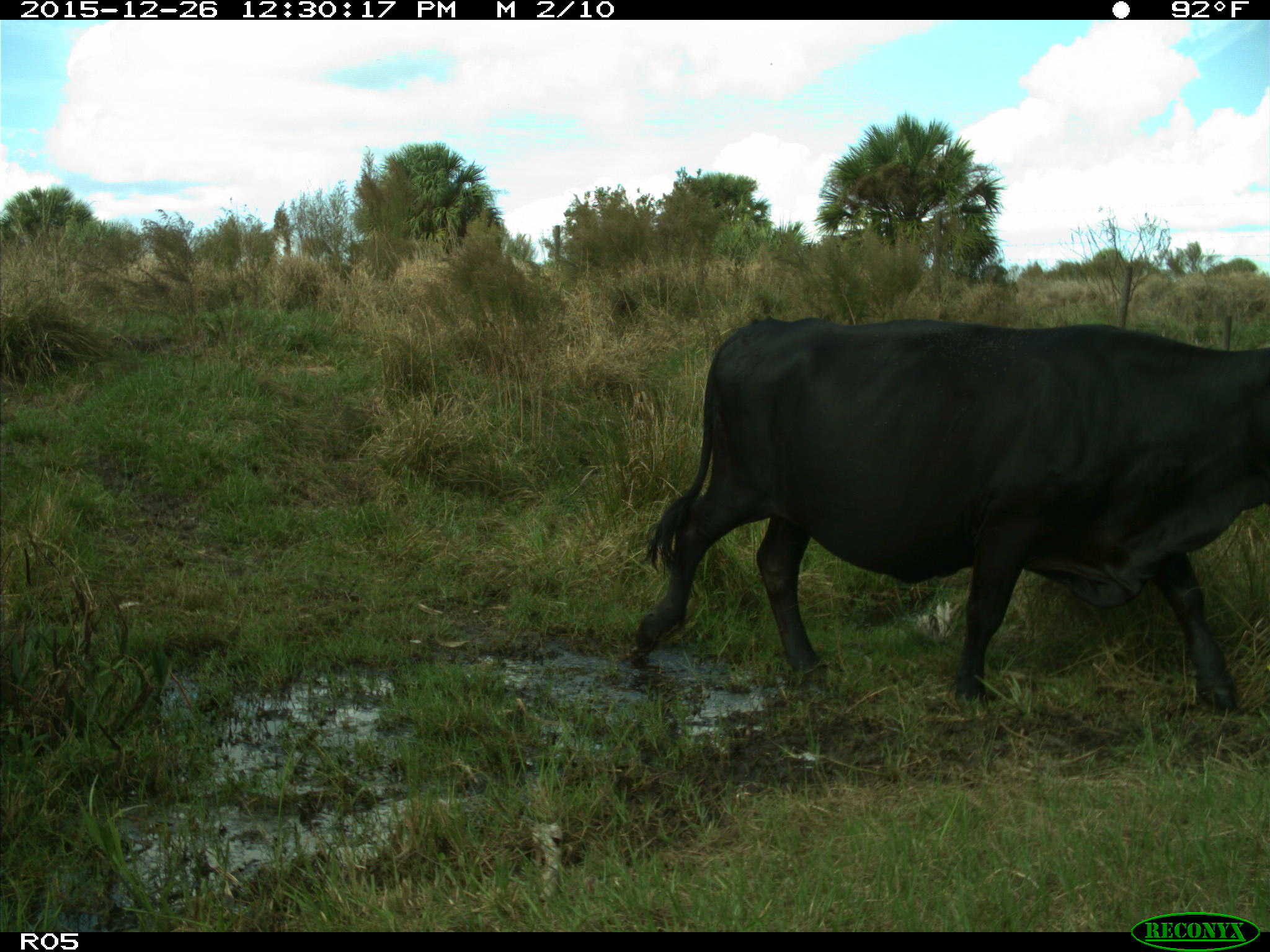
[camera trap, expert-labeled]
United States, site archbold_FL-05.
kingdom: Animalia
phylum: Chordata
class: Mammalia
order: Artiodactyla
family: Bovidae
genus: Bos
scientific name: Bos taurus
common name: domestic cow